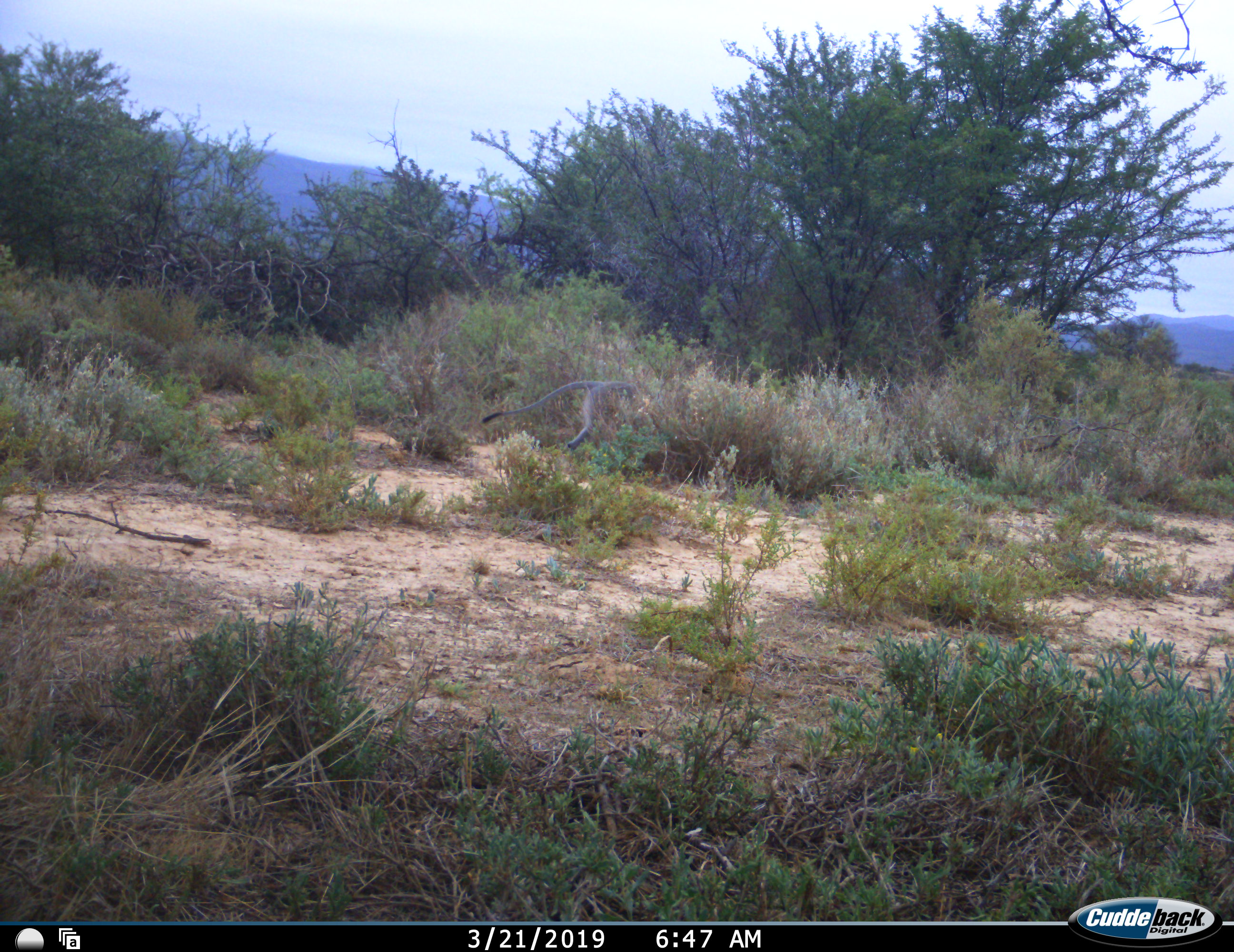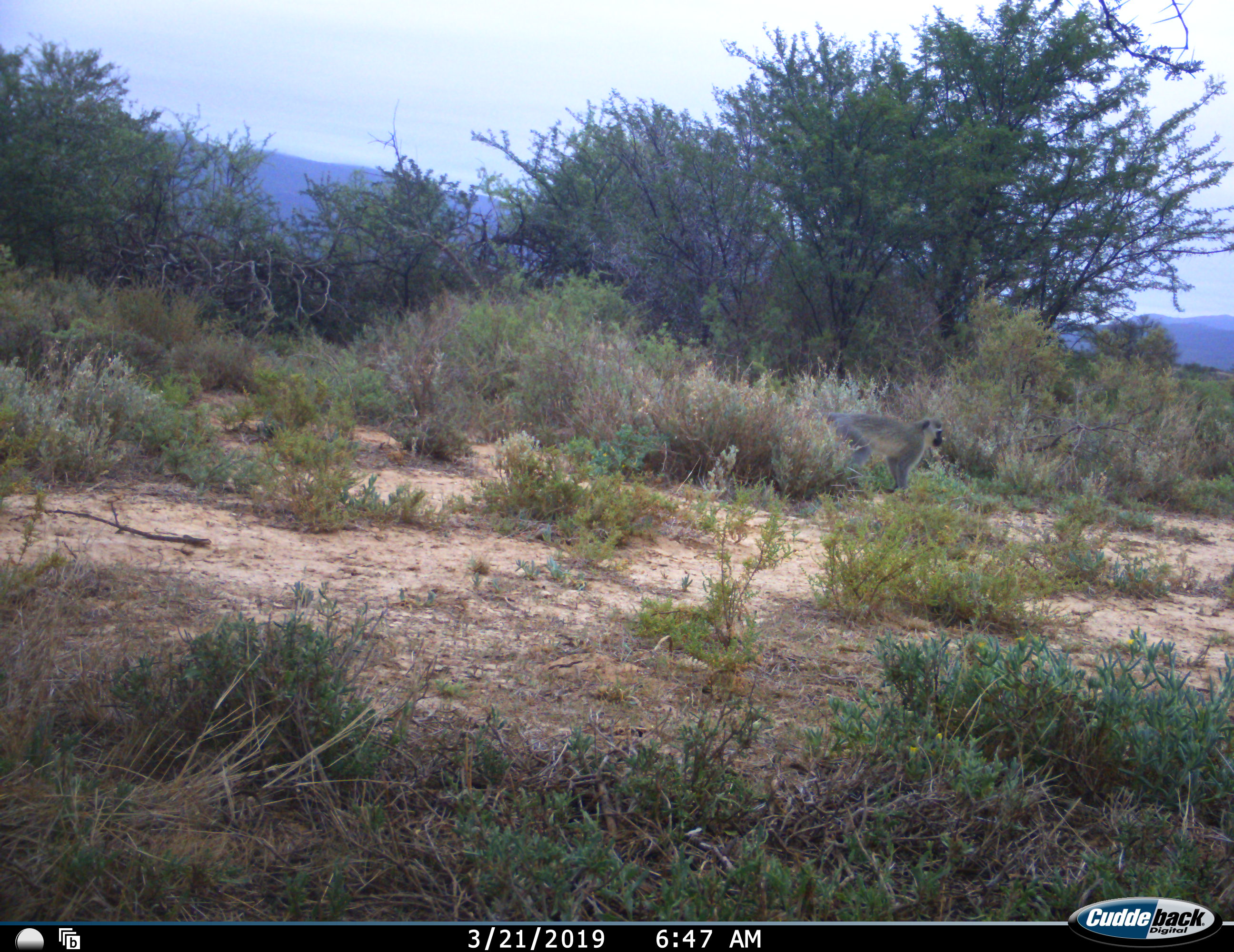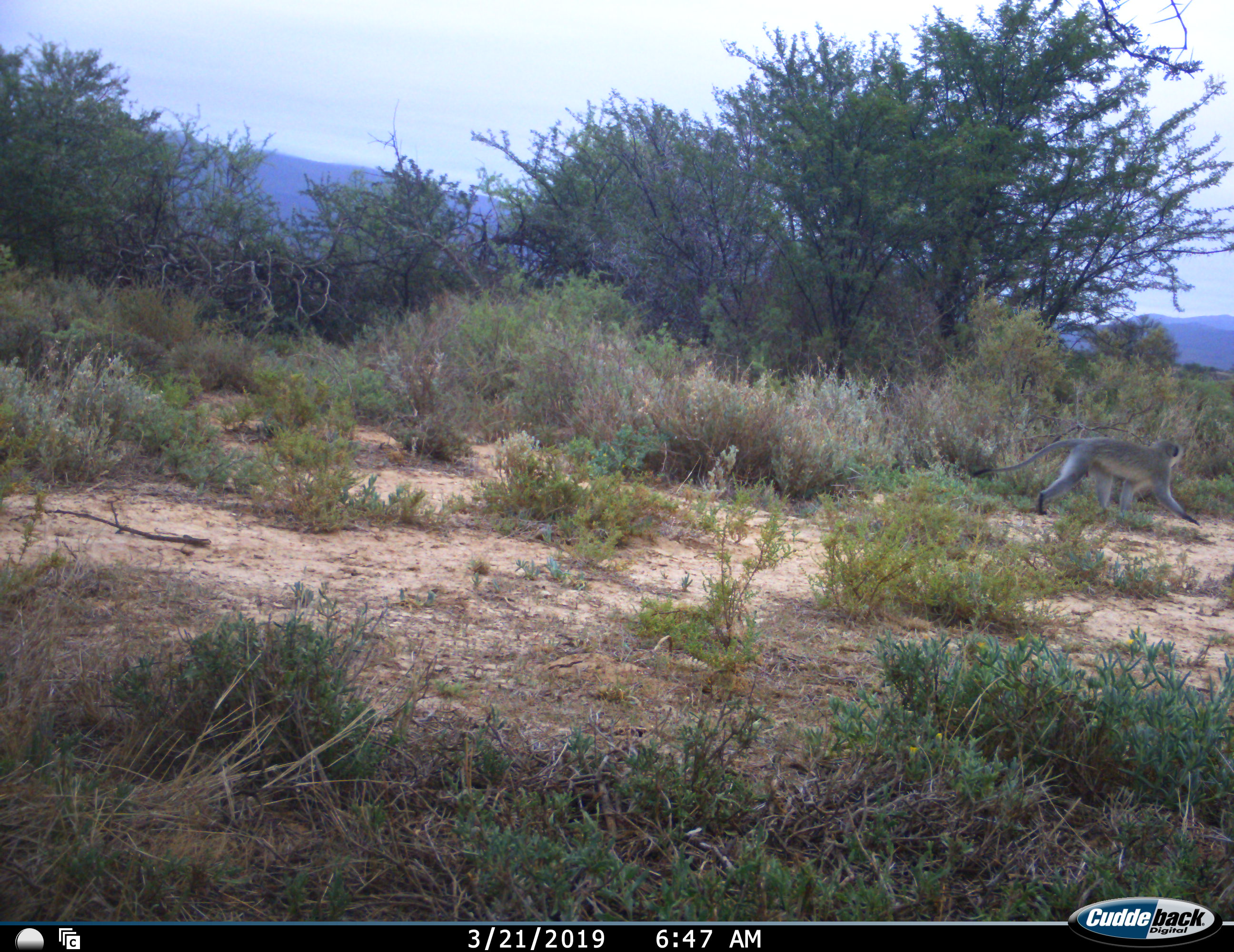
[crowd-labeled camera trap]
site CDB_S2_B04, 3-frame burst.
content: unidentified animal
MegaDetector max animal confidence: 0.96